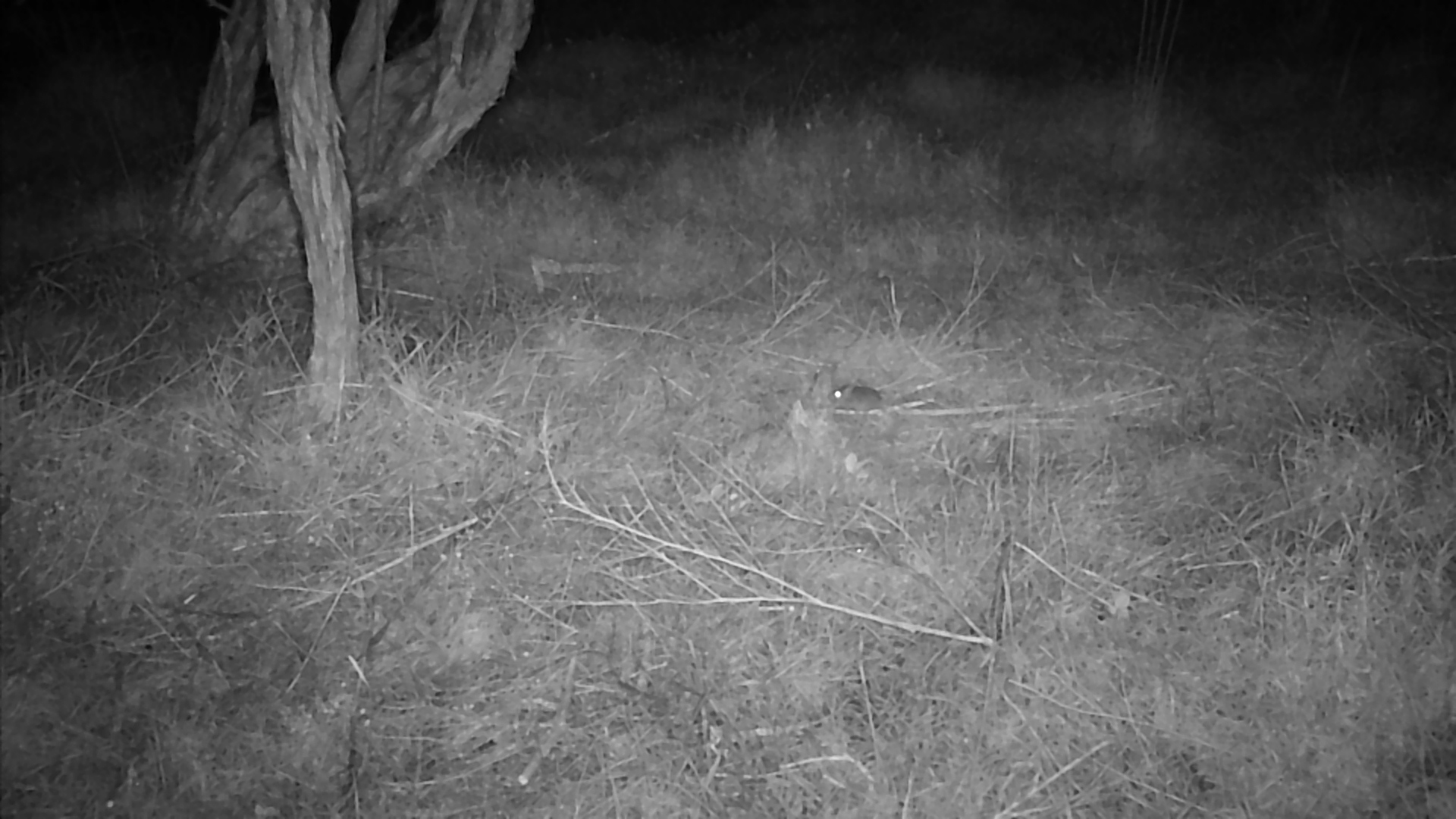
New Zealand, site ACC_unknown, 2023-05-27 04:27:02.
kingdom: Animalia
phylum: Chordata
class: Mammalia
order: Rodentia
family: Muridae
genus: Mus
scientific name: Mus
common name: mouse